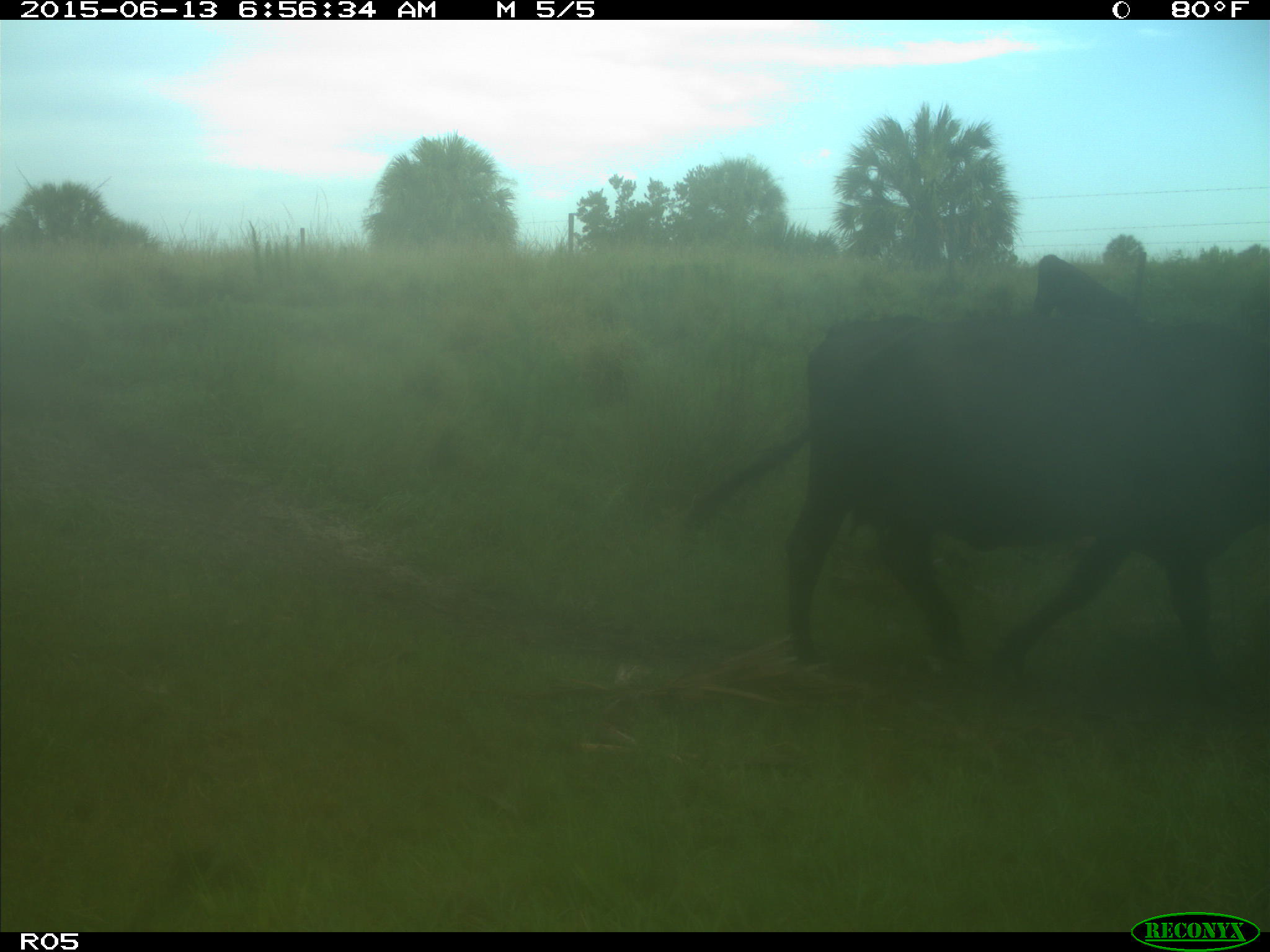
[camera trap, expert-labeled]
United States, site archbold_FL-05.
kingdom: Animalia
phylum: Chordata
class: Mammalia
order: Artiodactyla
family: Bovidae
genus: Bos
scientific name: Bos taurus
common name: domestic cow